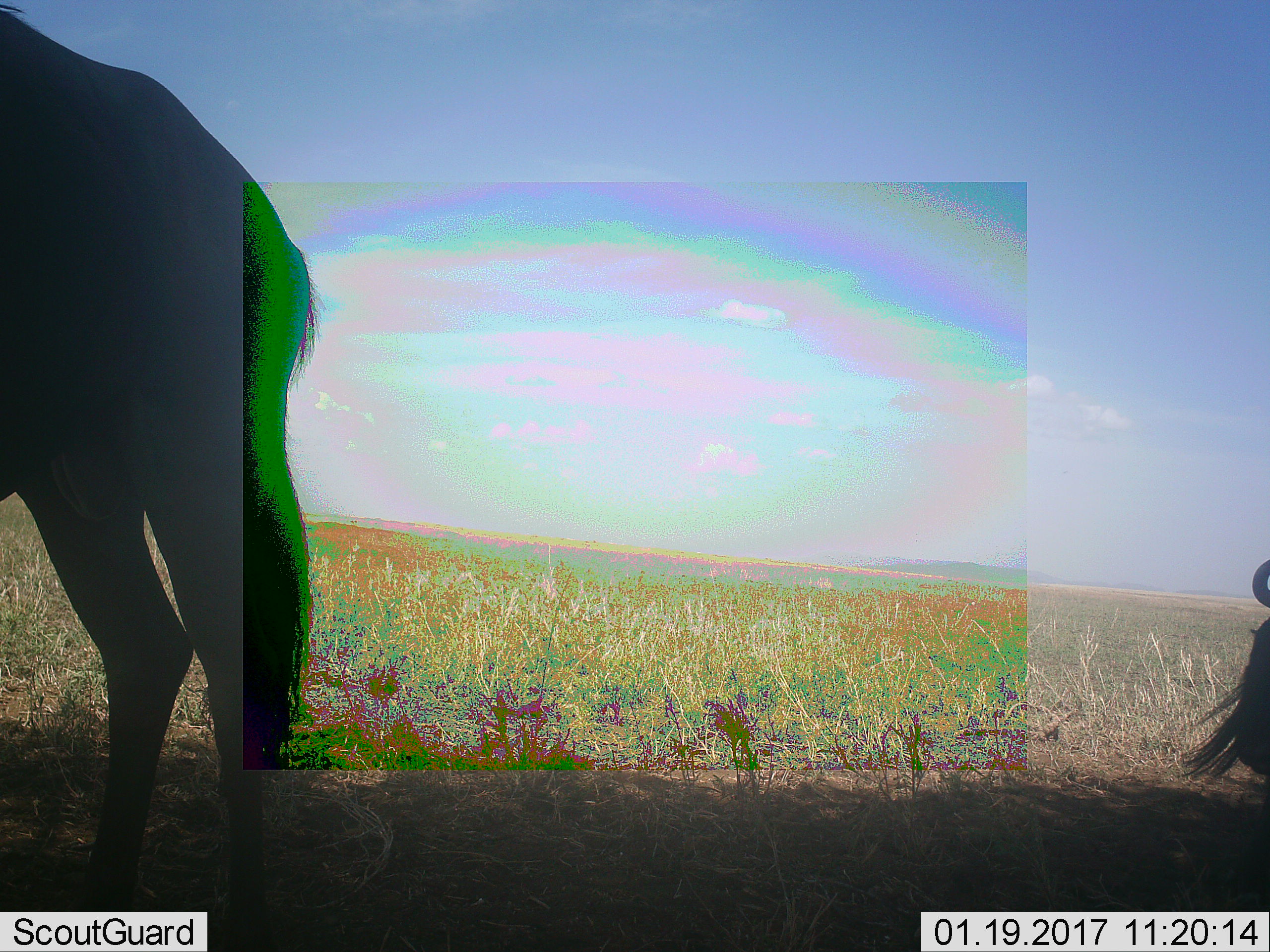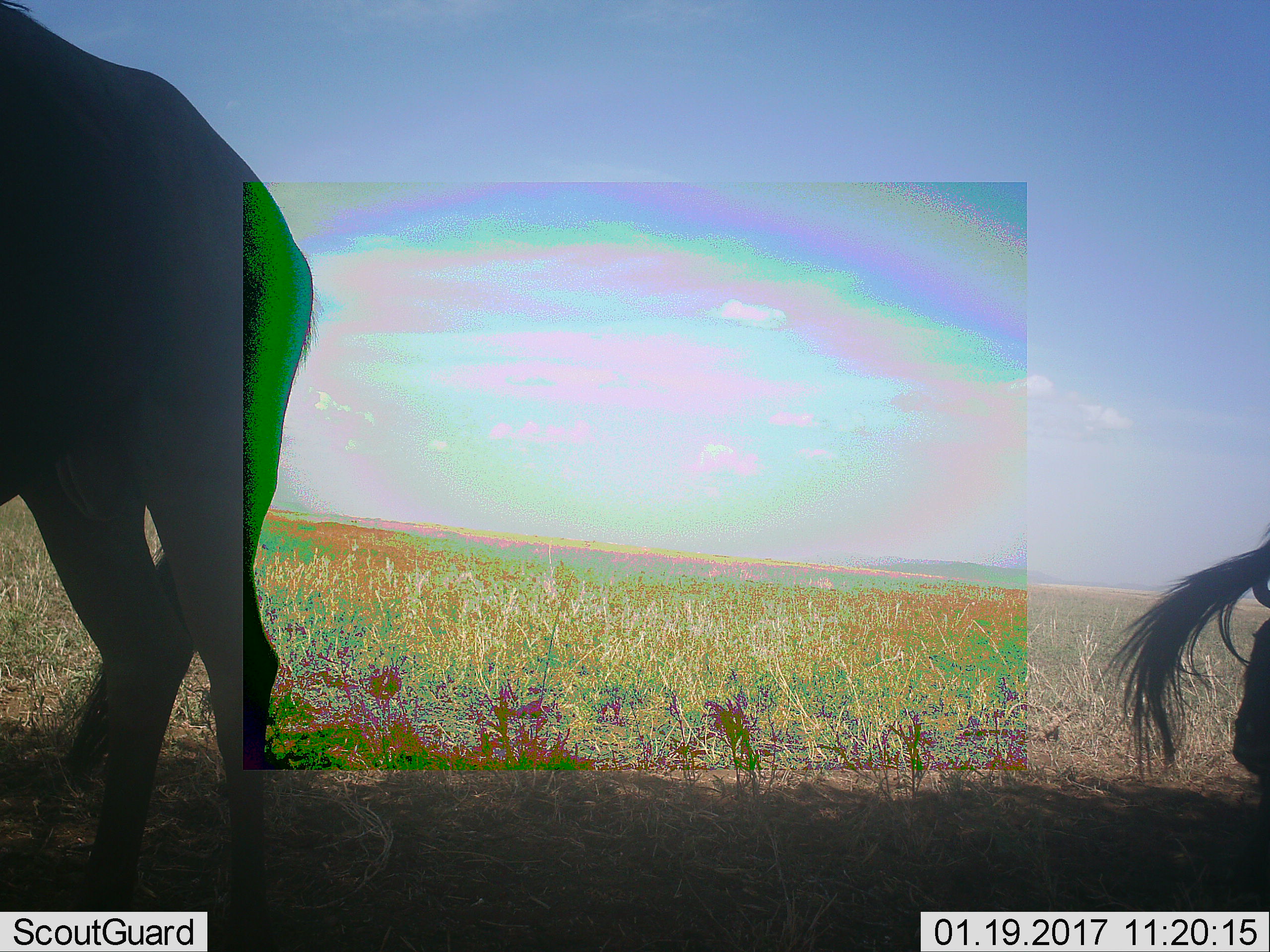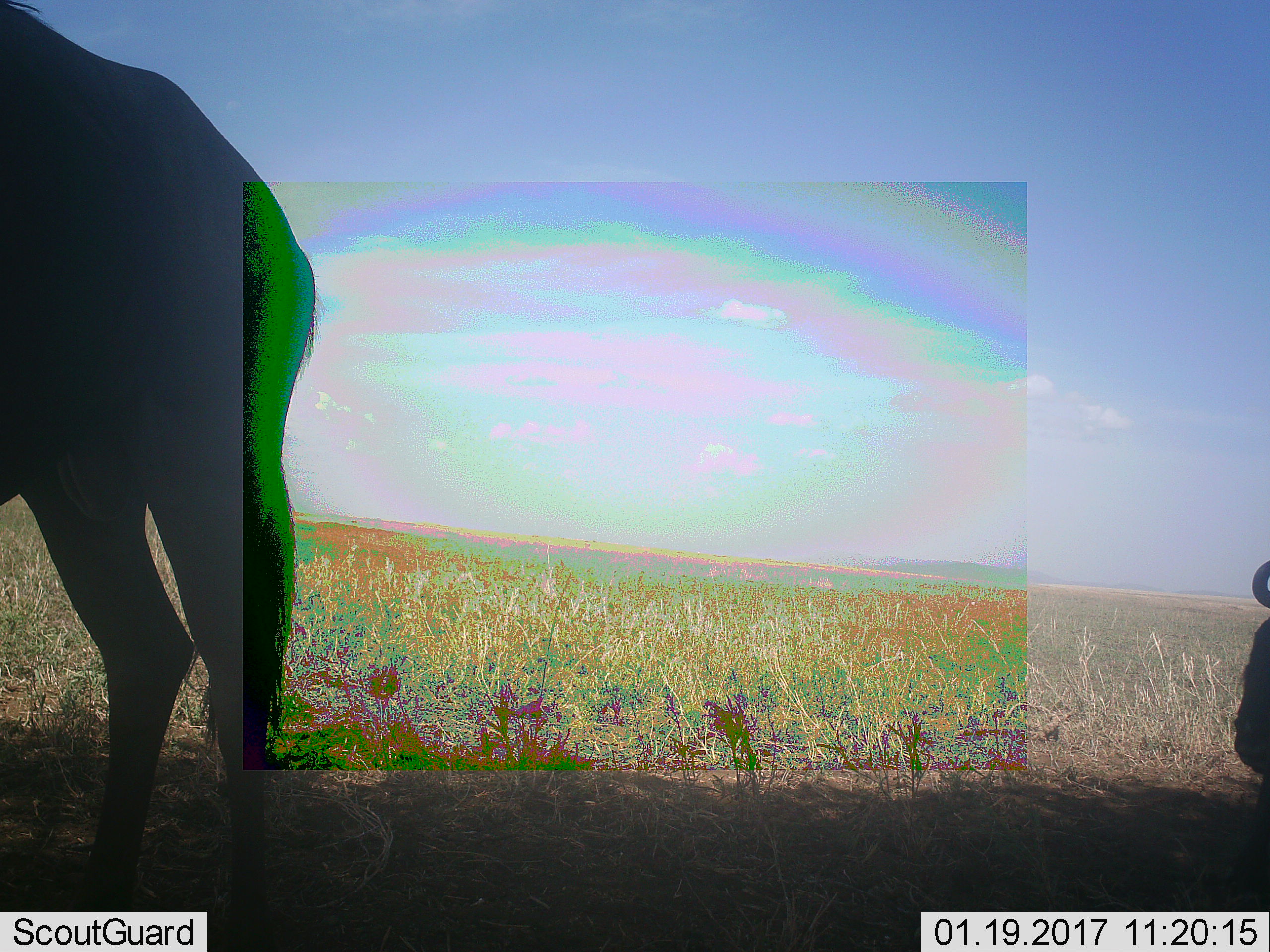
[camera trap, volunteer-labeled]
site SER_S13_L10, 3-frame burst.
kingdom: Animalia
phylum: Chordata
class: Mammalia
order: Artiodactyla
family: Bovidae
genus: Connochaetes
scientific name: Connochaetes taurinus taurinus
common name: blue wildebeest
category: wildebeestblue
Wildebeestblue (blue wildebeest) (Connochaetes taurinus taurinus), count 2. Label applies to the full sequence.